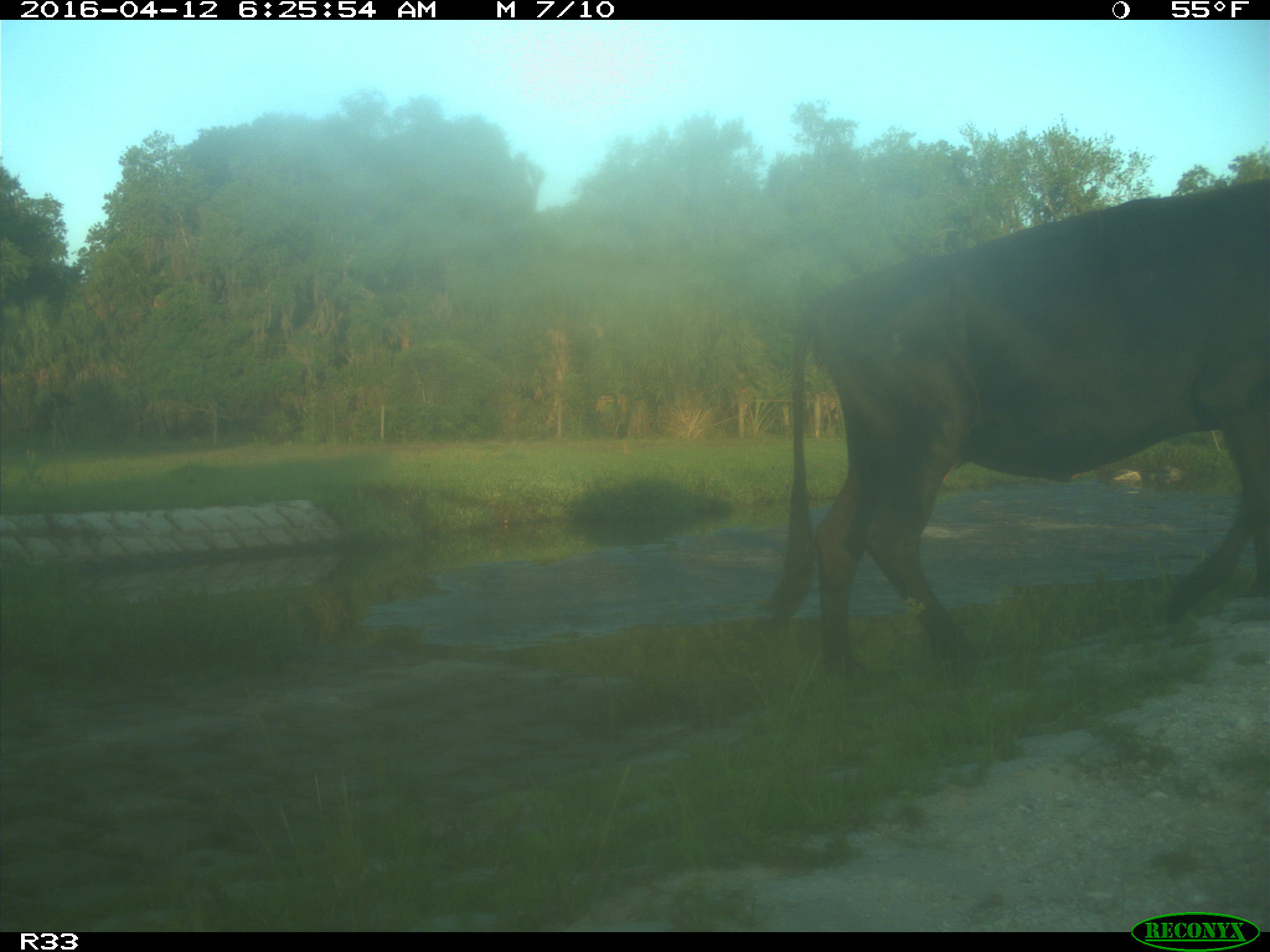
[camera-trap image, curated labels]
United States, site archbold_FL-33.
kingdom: Animalia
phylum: Chordata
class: Mammalia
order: Artiodactyla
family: Bovidae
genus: Bos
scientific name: Bos taurus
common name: domestic cow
Bos taurus (domestic cow).